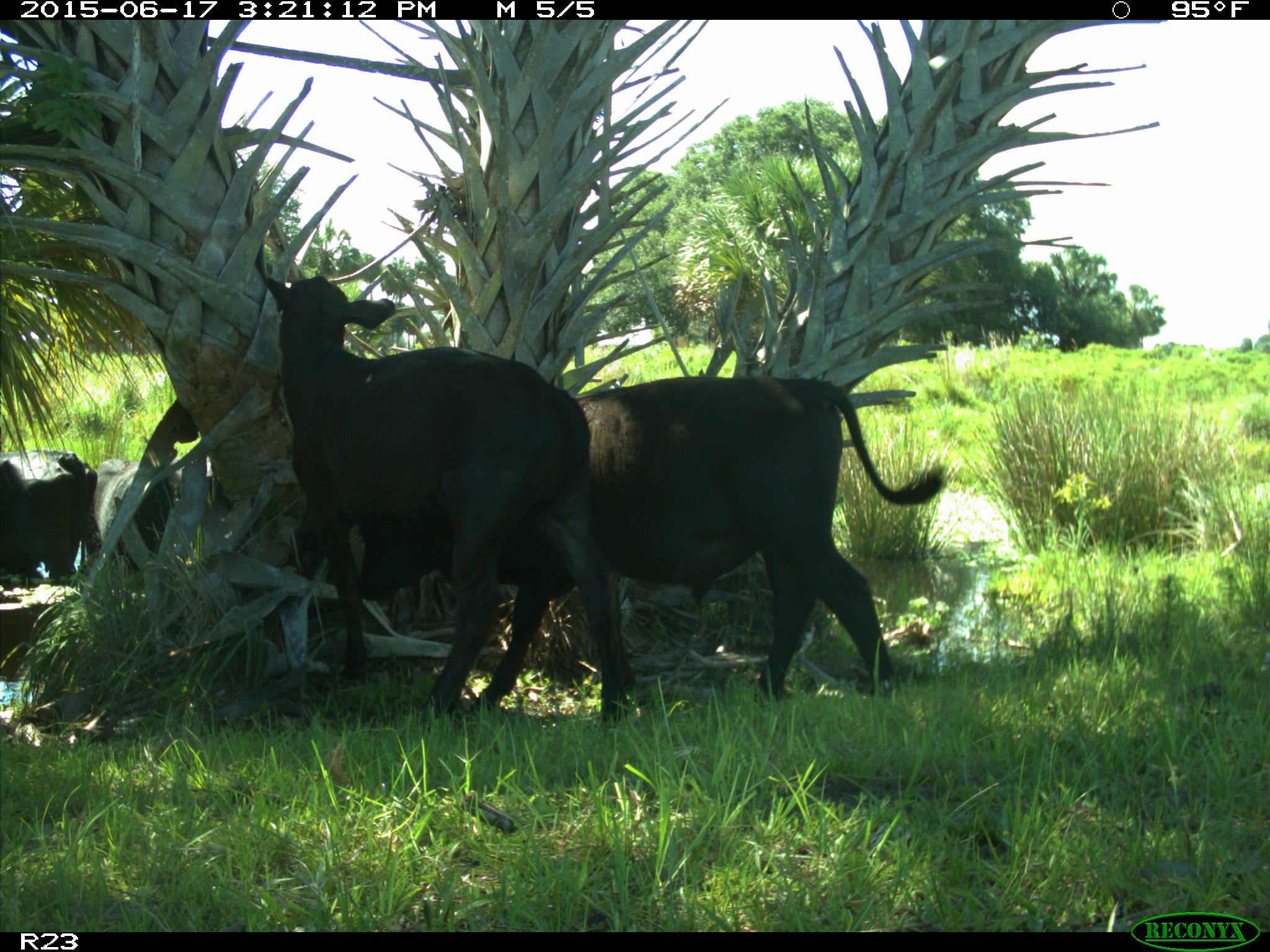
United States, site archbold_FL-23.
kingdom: Animalia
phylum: Chordata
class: Mammalia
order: Artiodactyla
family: Bovidae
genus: Bos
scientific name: Bos taurus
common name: domestic cow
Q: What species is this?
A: Bos taurus (domestic cow).